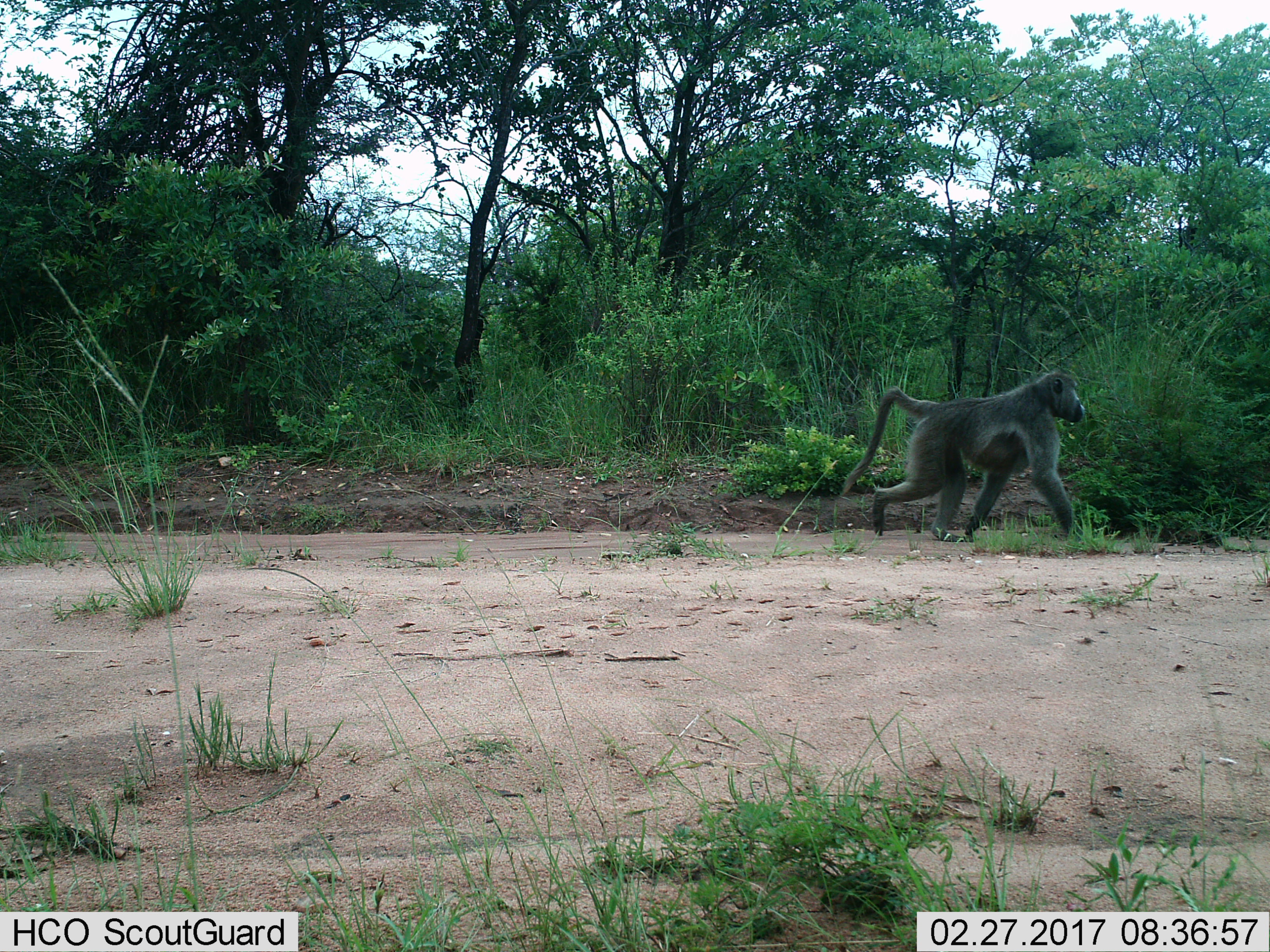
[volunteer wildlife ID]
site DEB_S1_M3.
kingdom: Animalia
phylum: Chordata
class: Mammalia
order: Primates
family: Cercopithecidae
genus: Papio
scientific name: Papio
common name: baboon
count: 1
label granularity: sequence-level